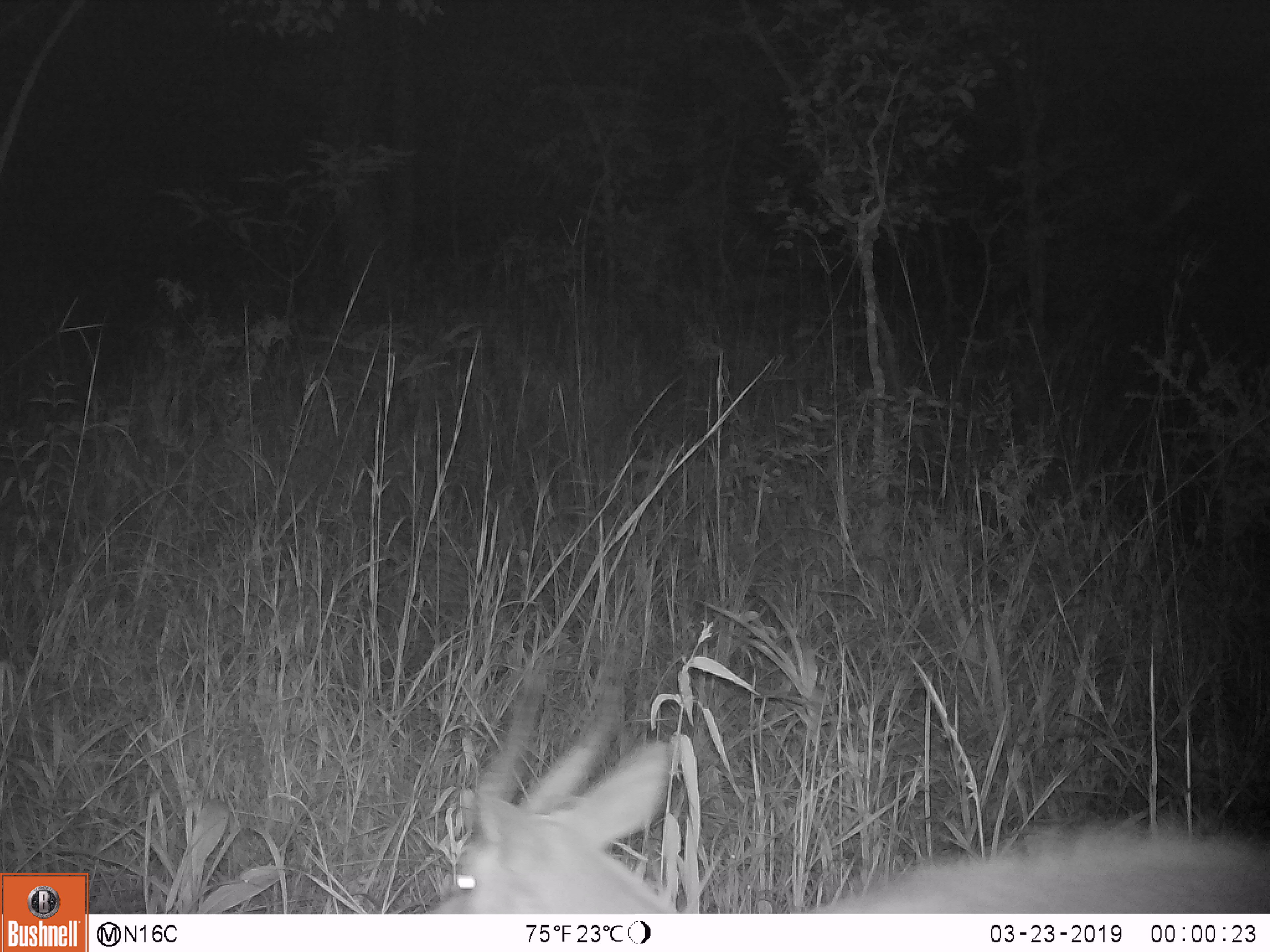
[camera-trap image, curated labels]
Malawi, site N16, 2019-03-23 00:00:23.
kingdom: Animalia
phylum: Chordata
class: Mammalia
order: Artiodactyla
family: Bovidae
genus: Tragelaphus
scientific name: Tragelaphus oryx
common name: common eland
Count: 1.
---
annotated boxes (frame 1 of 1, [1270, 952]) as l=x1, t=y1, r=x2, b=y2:
common eland: l=417, t=617, r=1266, b=911